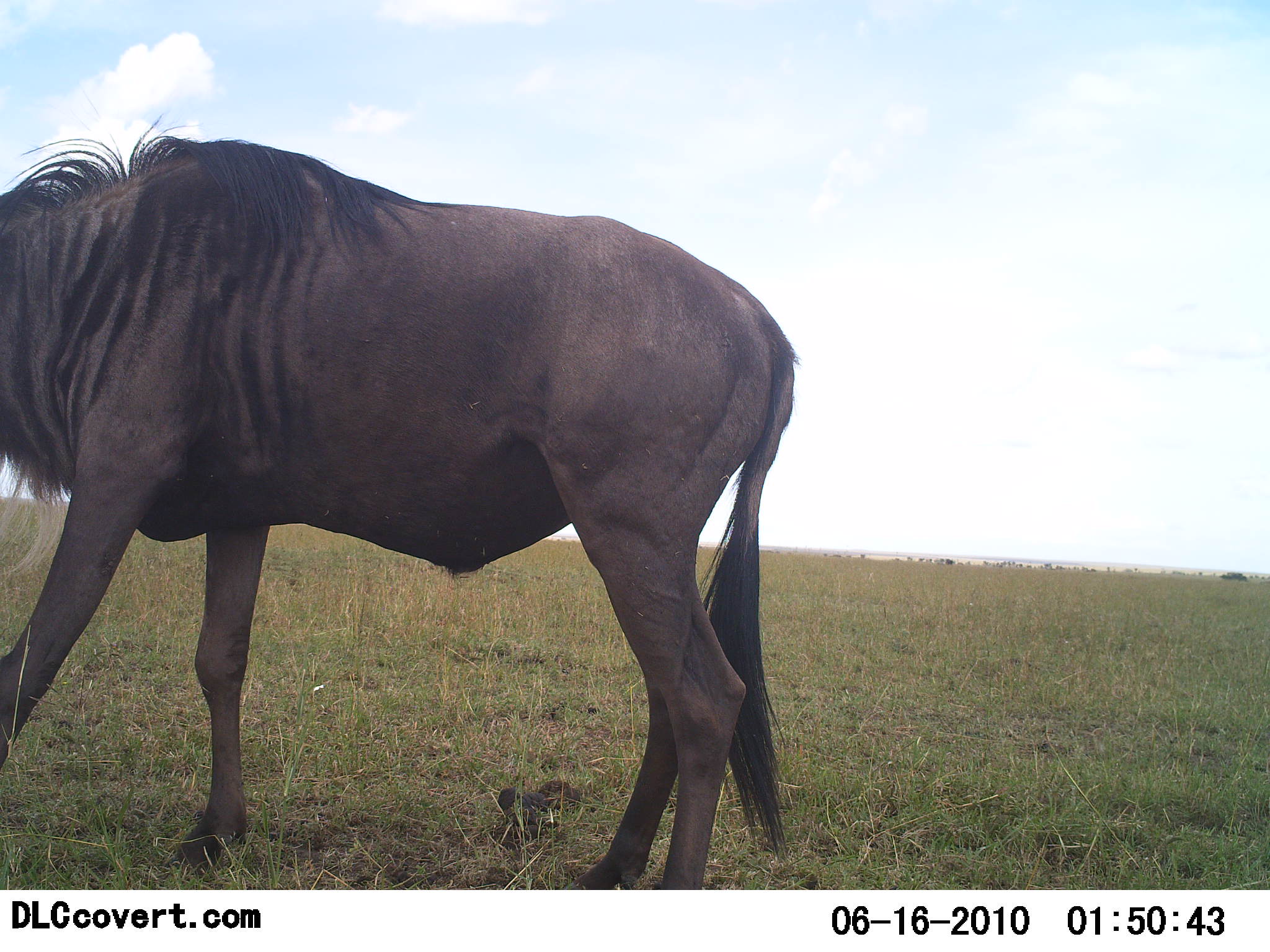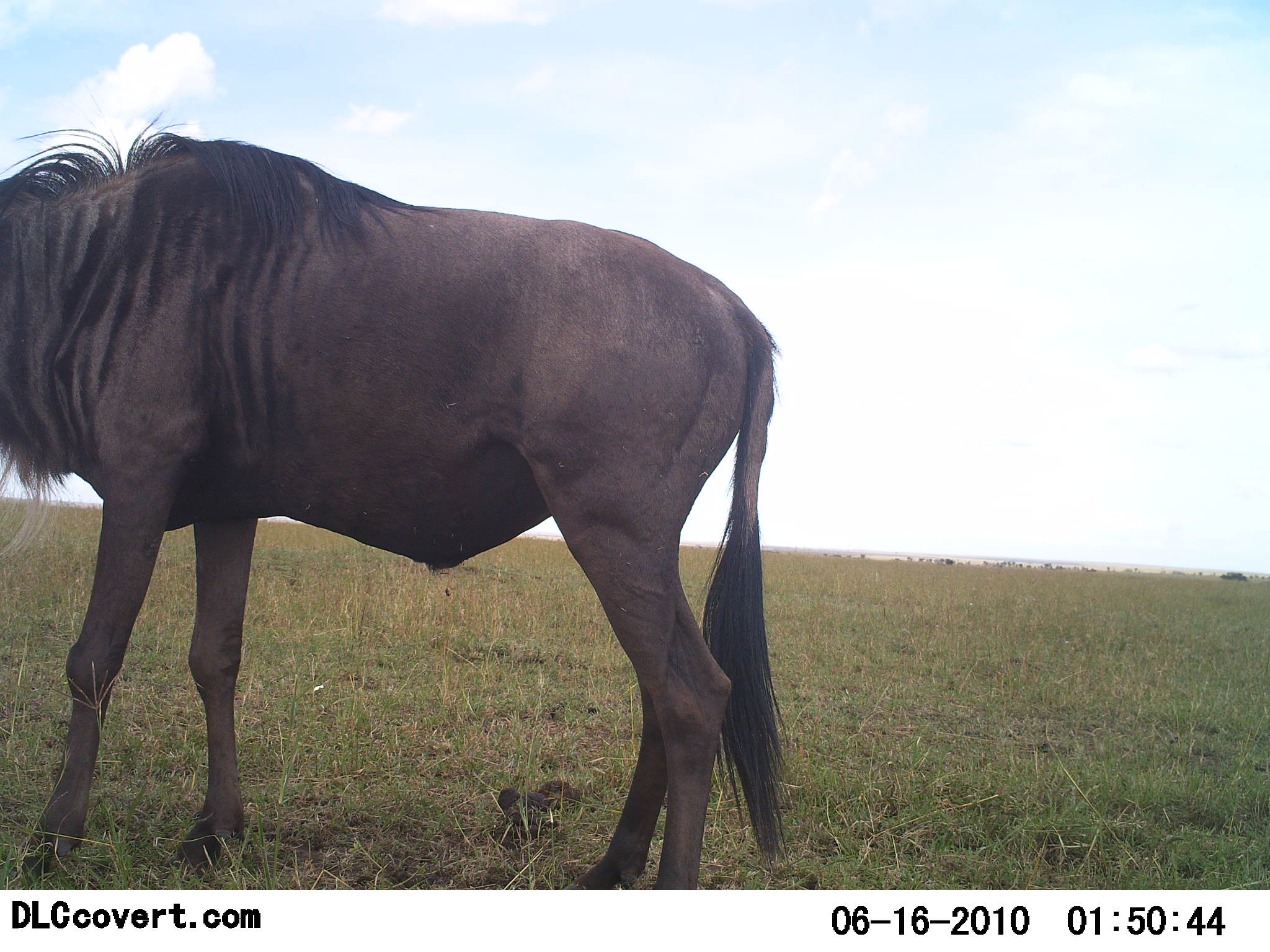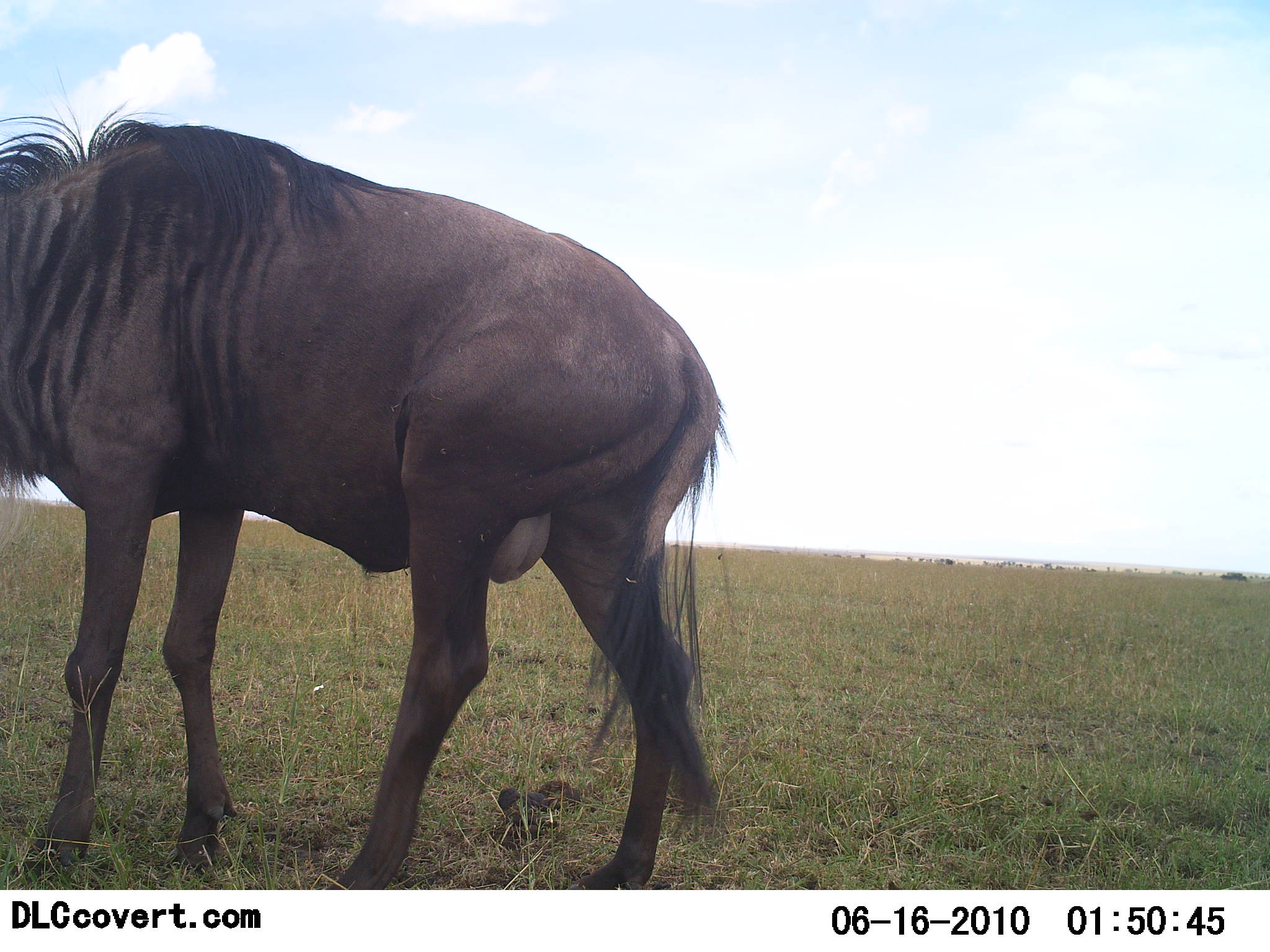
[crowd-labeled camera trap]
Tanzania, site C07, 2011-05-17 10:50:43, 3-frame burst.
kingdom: Animalia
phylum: Chordata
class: Mammalia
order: Artiodactyla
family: Bovidae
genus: Connochaetes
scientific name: Connochaetes taurinus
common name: blue wildebeest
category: wildebeest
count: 1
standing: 80%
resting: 0%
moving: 20%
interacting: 0%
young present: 0%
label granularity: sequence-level